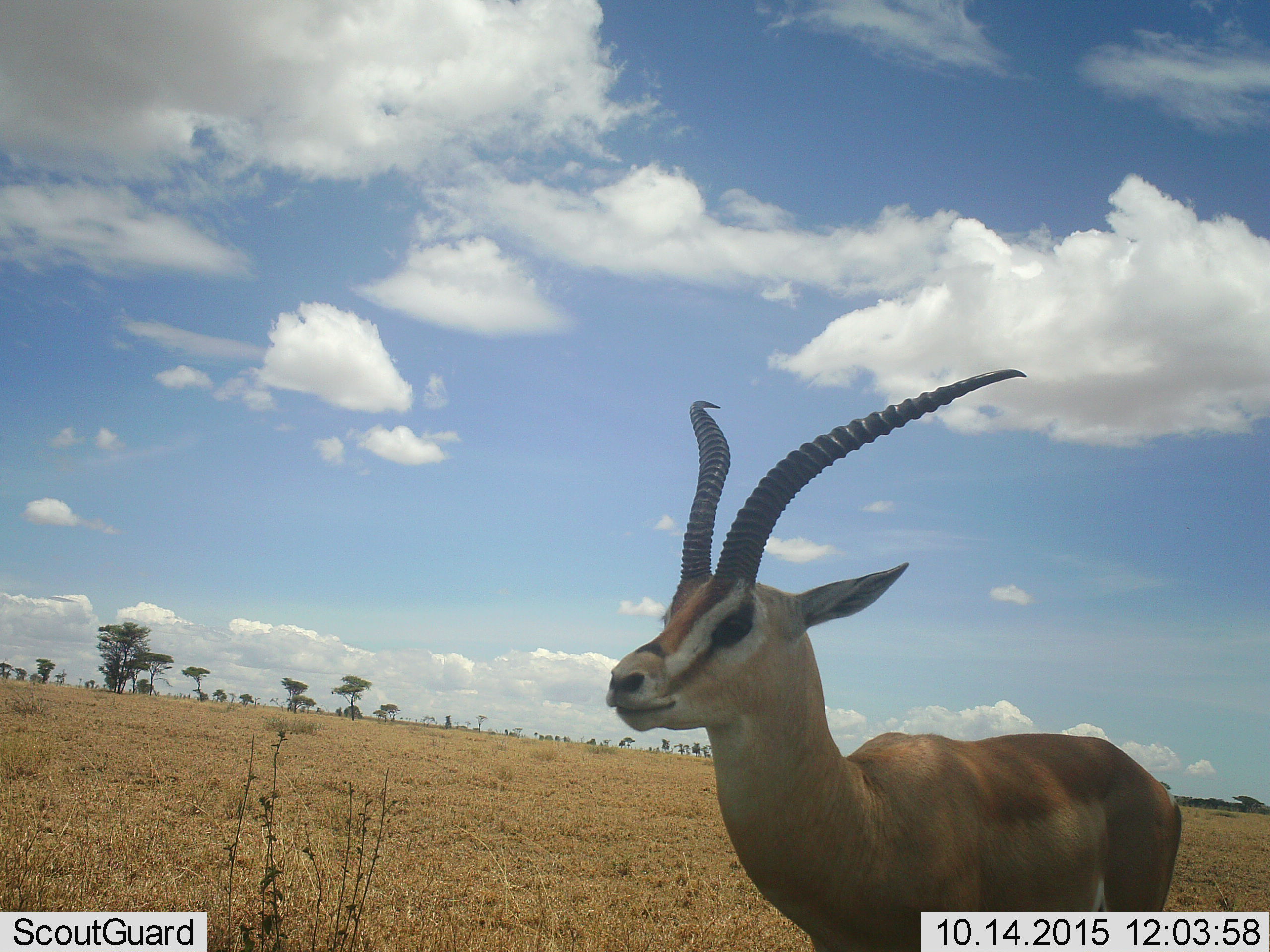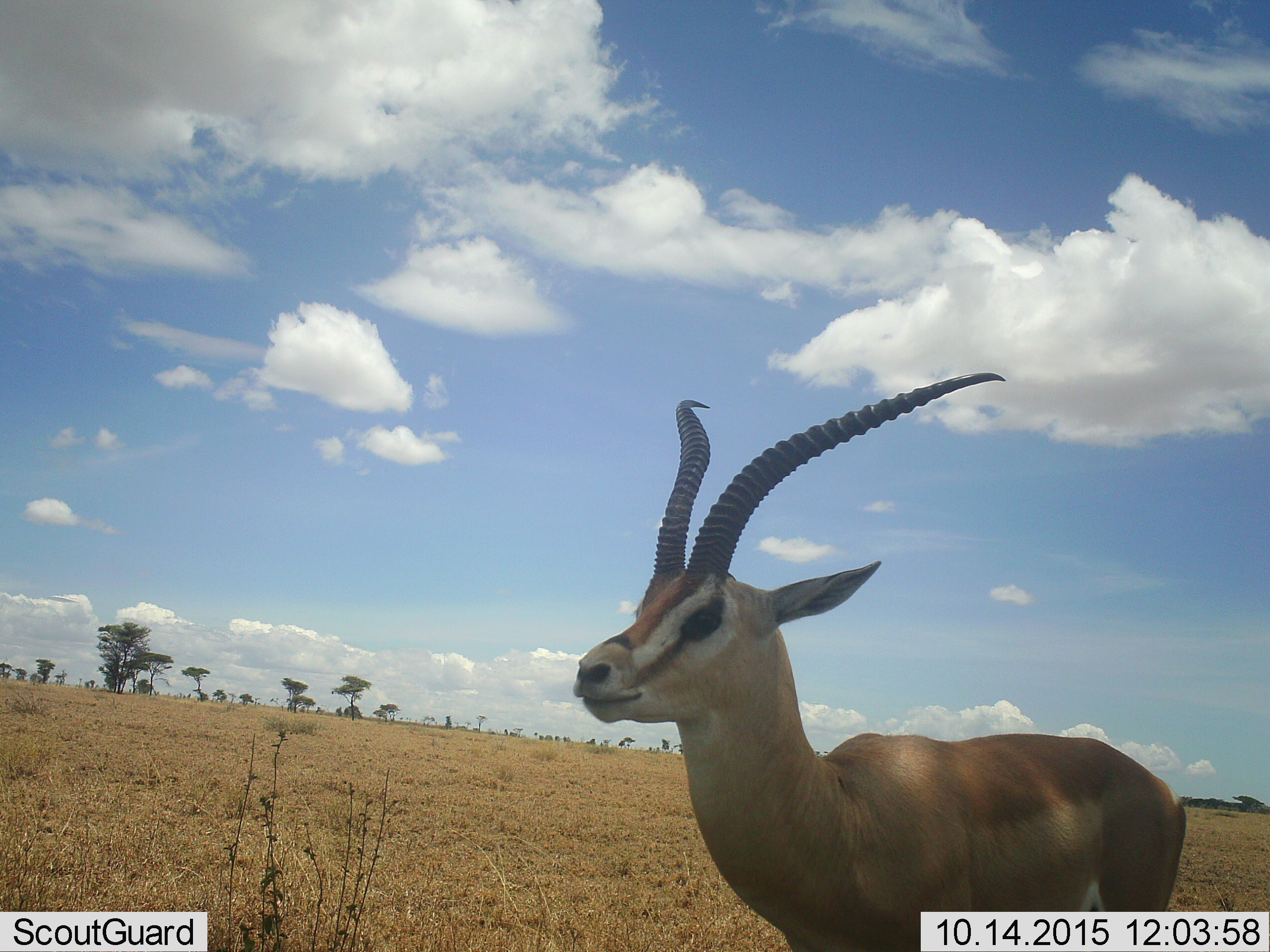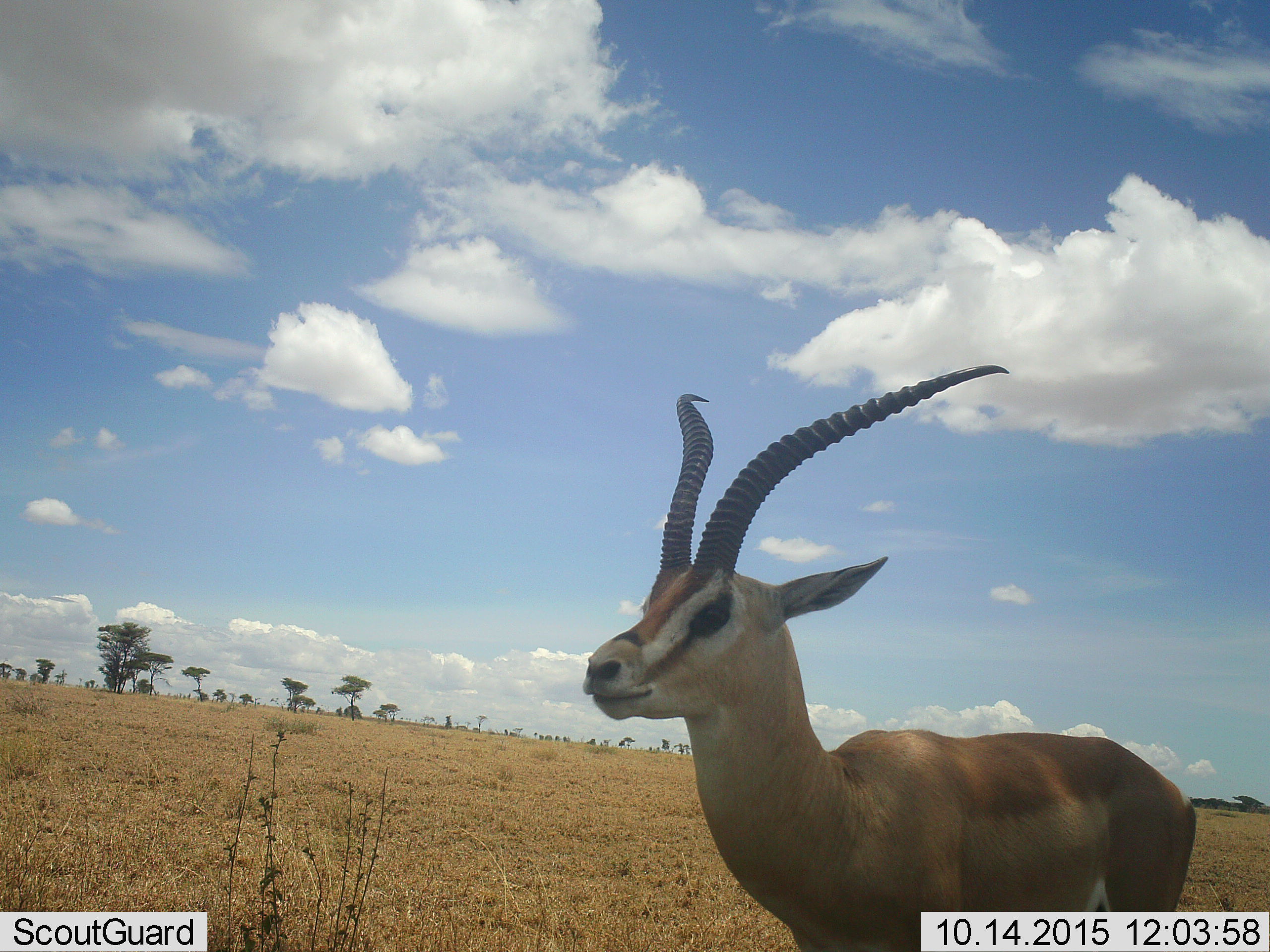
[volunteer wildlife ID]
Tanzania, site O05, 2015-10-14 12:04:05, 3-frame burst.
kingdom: Animalia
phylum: Chordata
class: Mammalia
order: Artiodactyla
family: Bovidae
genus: Nanger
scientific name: Nanger granti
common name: grant's gazelle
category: gazellegrants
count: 1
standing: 89%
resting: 0%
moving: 11%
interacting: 0%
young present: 0%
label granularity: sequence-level